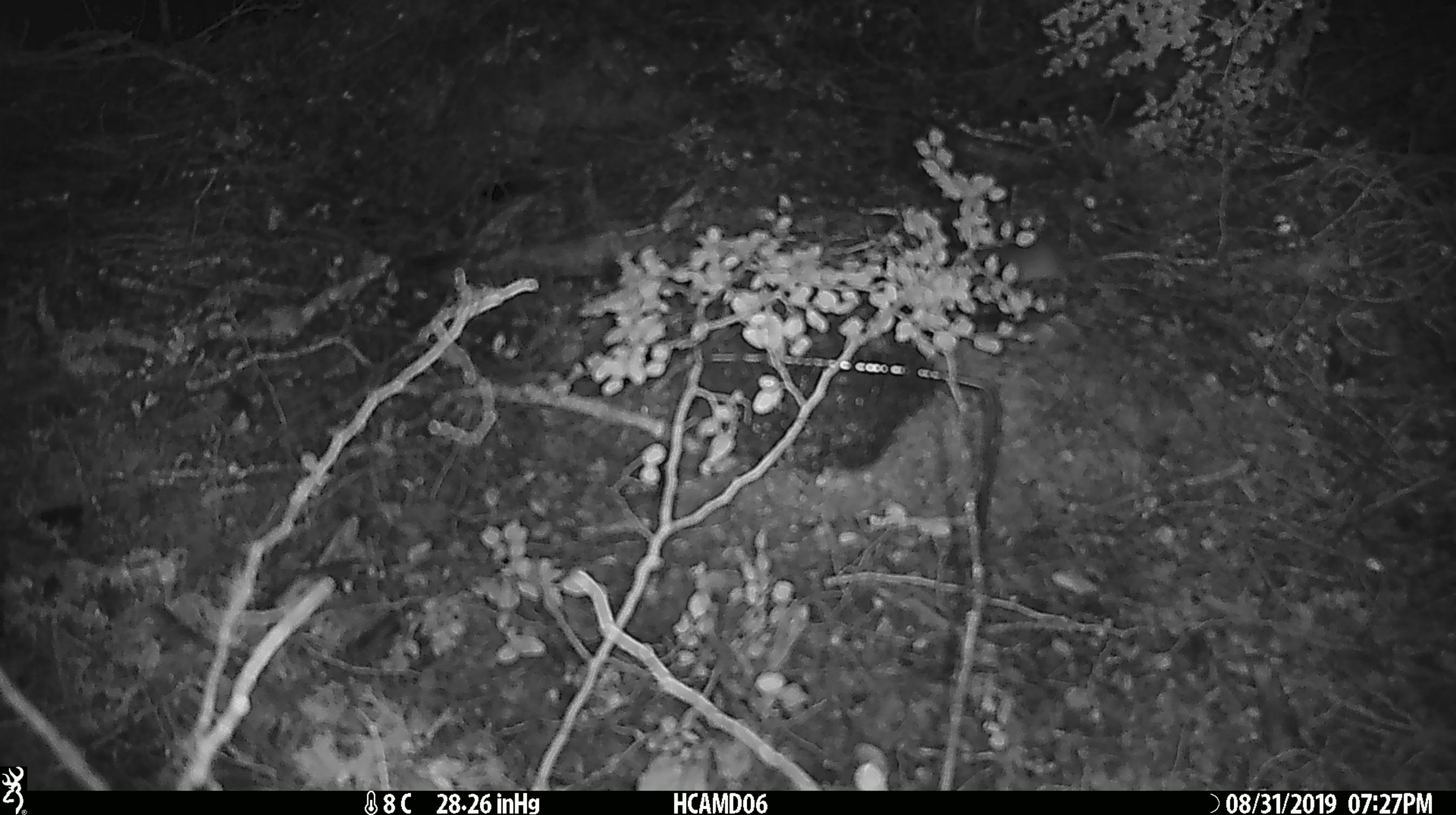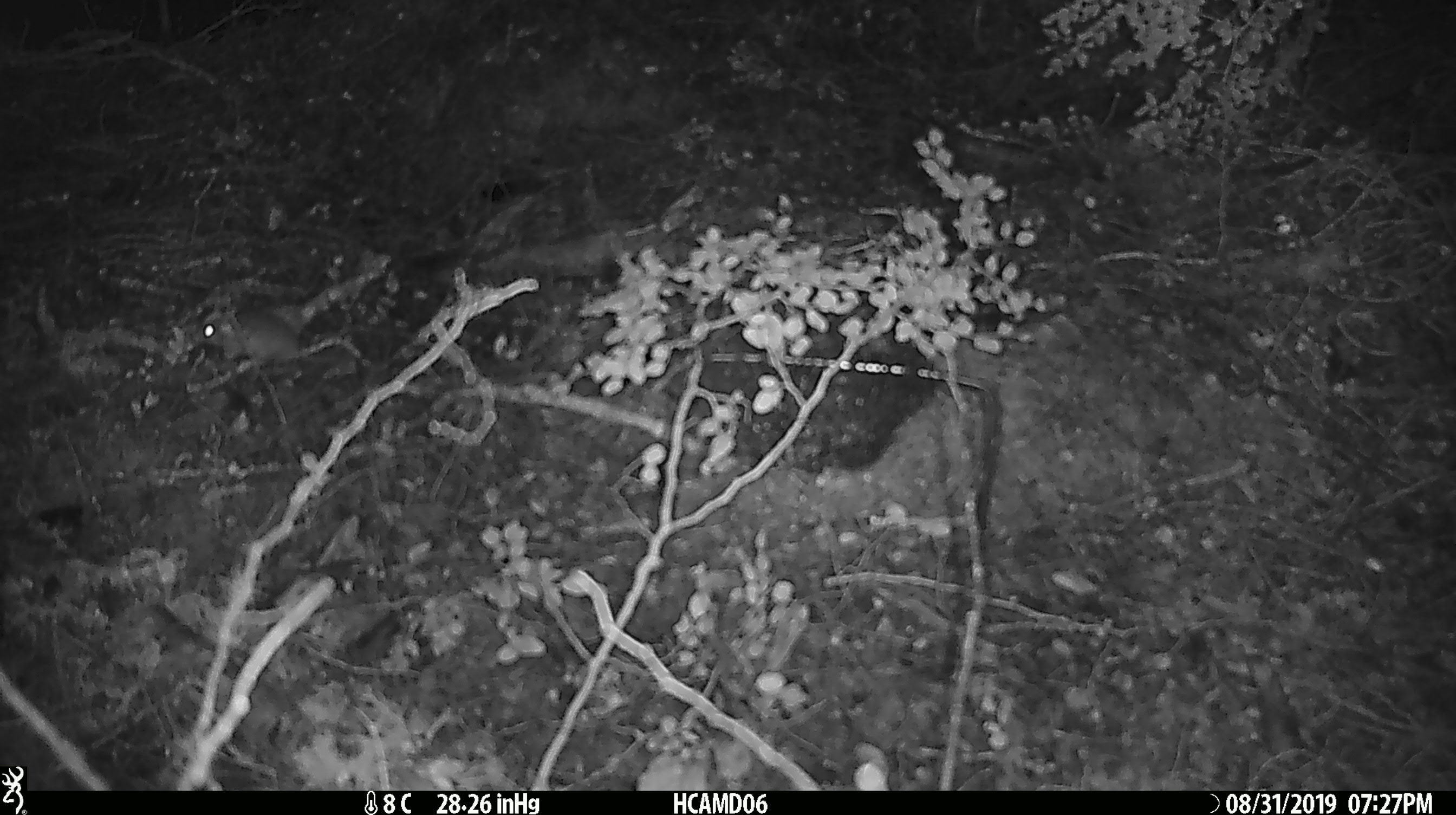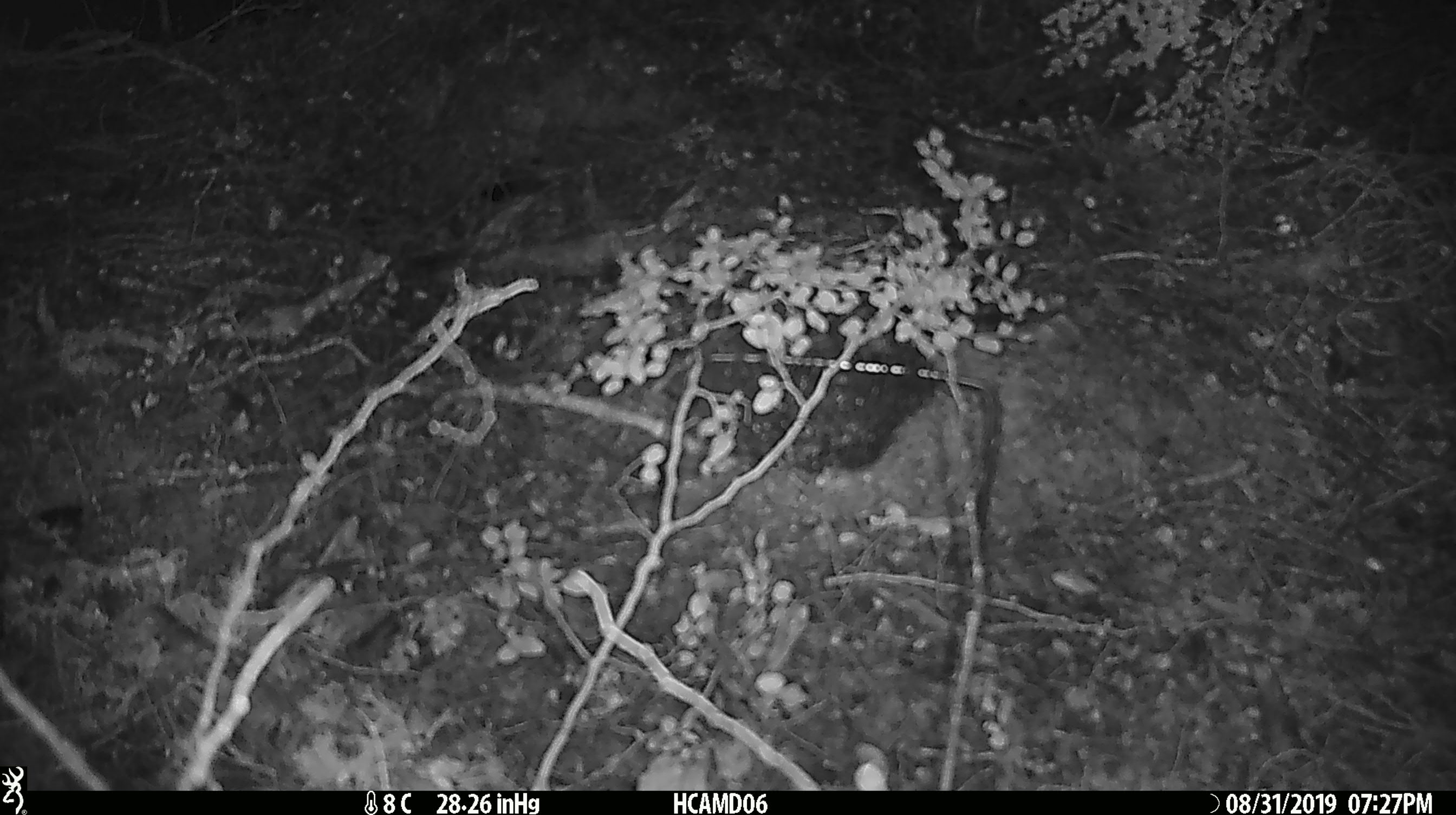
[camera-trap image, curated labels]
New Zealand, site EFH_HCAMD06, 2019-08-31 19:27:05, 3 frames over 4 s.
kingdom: Animalia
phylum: Chordata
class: Mammalia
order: Rodentia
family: Muridae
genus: Mus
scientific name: Mus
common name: mouse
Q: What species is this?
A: Mouse (Mus).